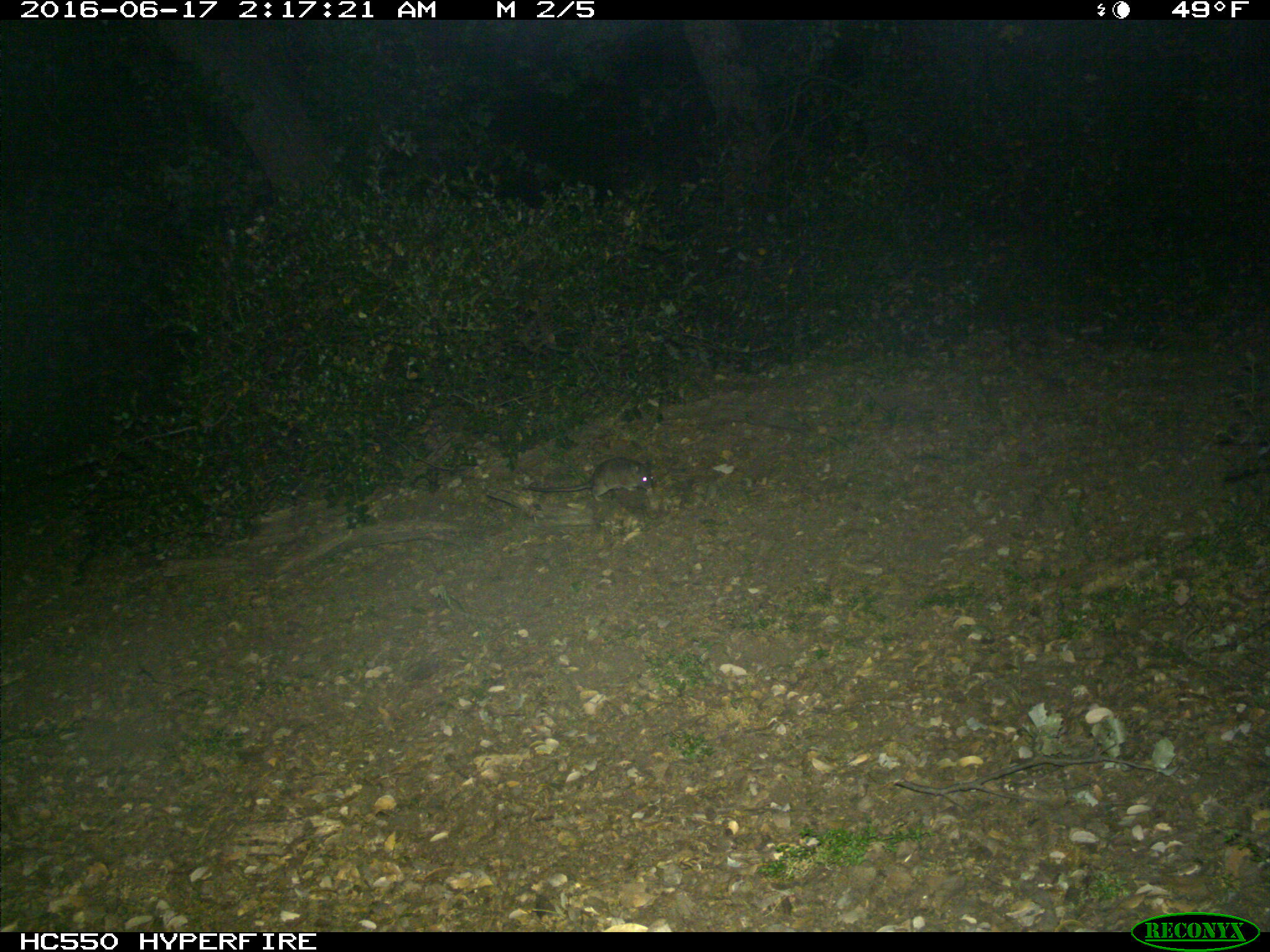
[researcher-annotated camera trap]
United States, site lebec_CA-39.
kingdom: Animalia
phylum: Chordata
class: Mammalia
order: Rodentia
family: Cricetidae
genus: Neotoma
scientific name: Neotoma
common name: pack rat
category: unidentified pack rat